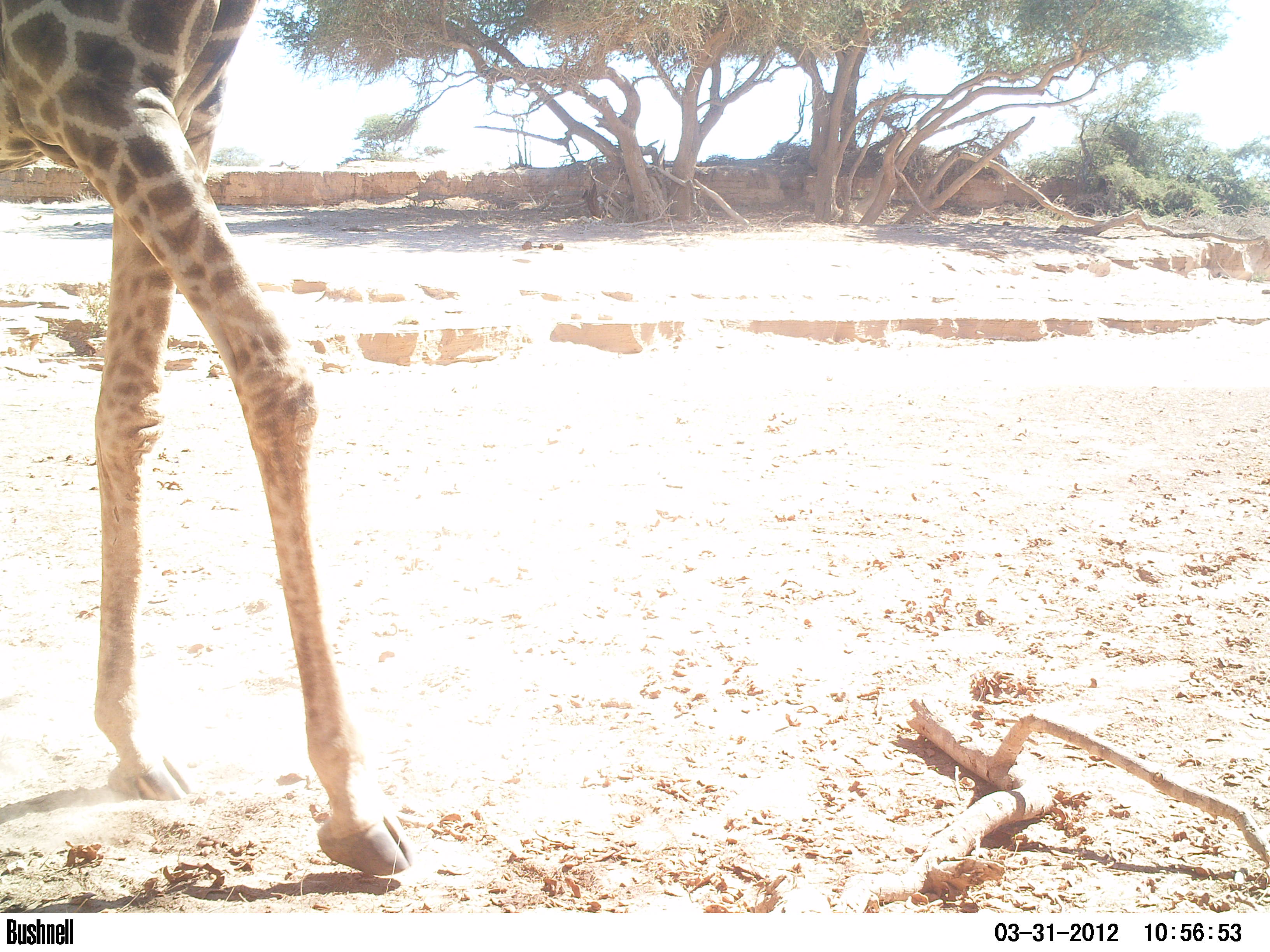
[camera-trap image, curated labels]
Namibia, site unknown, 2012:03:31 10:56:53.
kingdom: Animalia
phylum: Chordata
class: Mammalia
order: Artiodactyla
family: Giraffidae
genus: Giraffa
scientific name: Giraffa camelopardalis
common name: giraffe